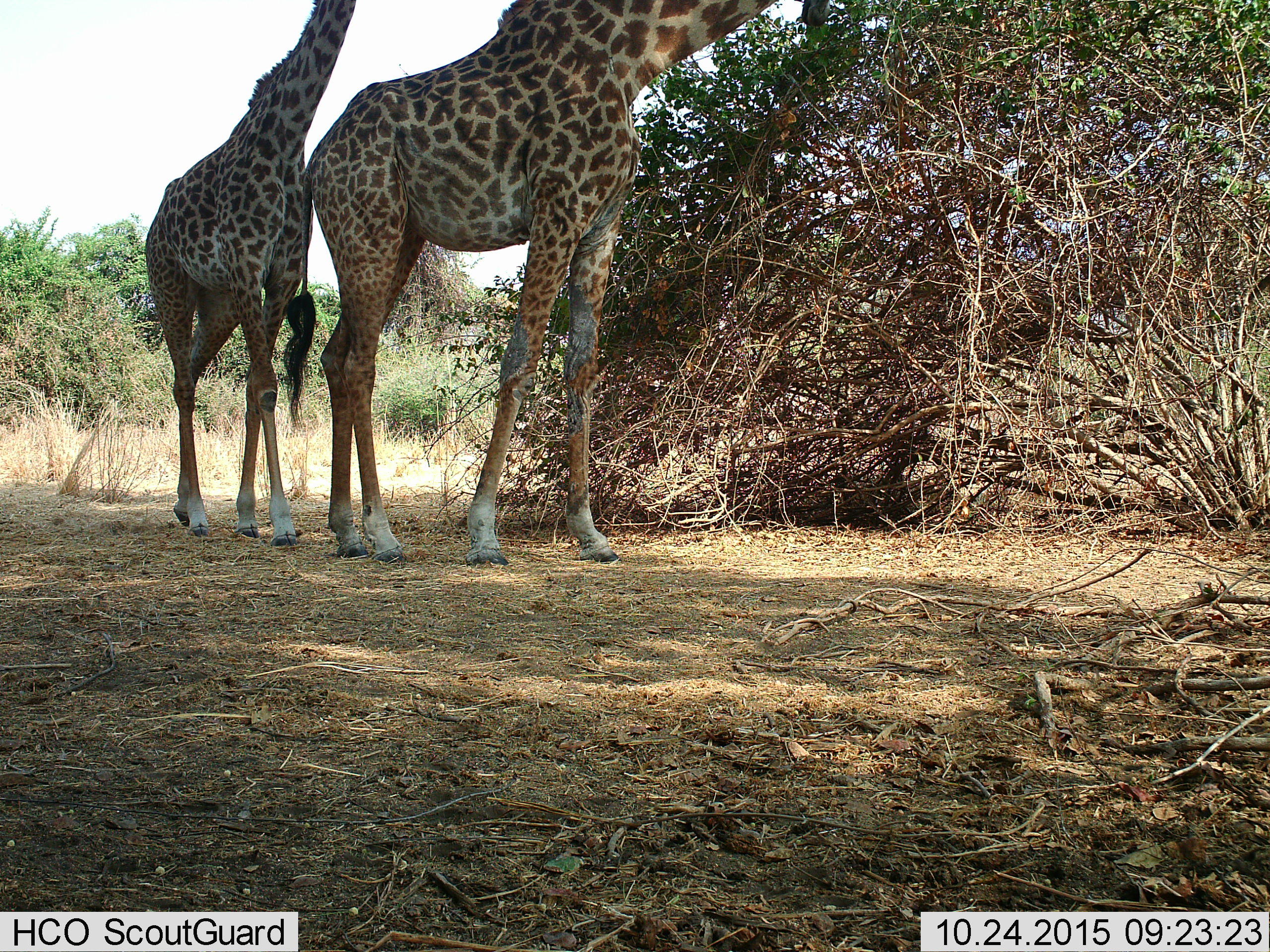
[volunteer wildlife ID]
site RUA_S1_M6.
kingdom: Animalia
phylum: Chordata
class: Mammalia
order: Artiodactyla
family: Giraffidae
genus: Giraffa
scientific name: Giraffa camelopardalis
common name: giraffe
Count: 2.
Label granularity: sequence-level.